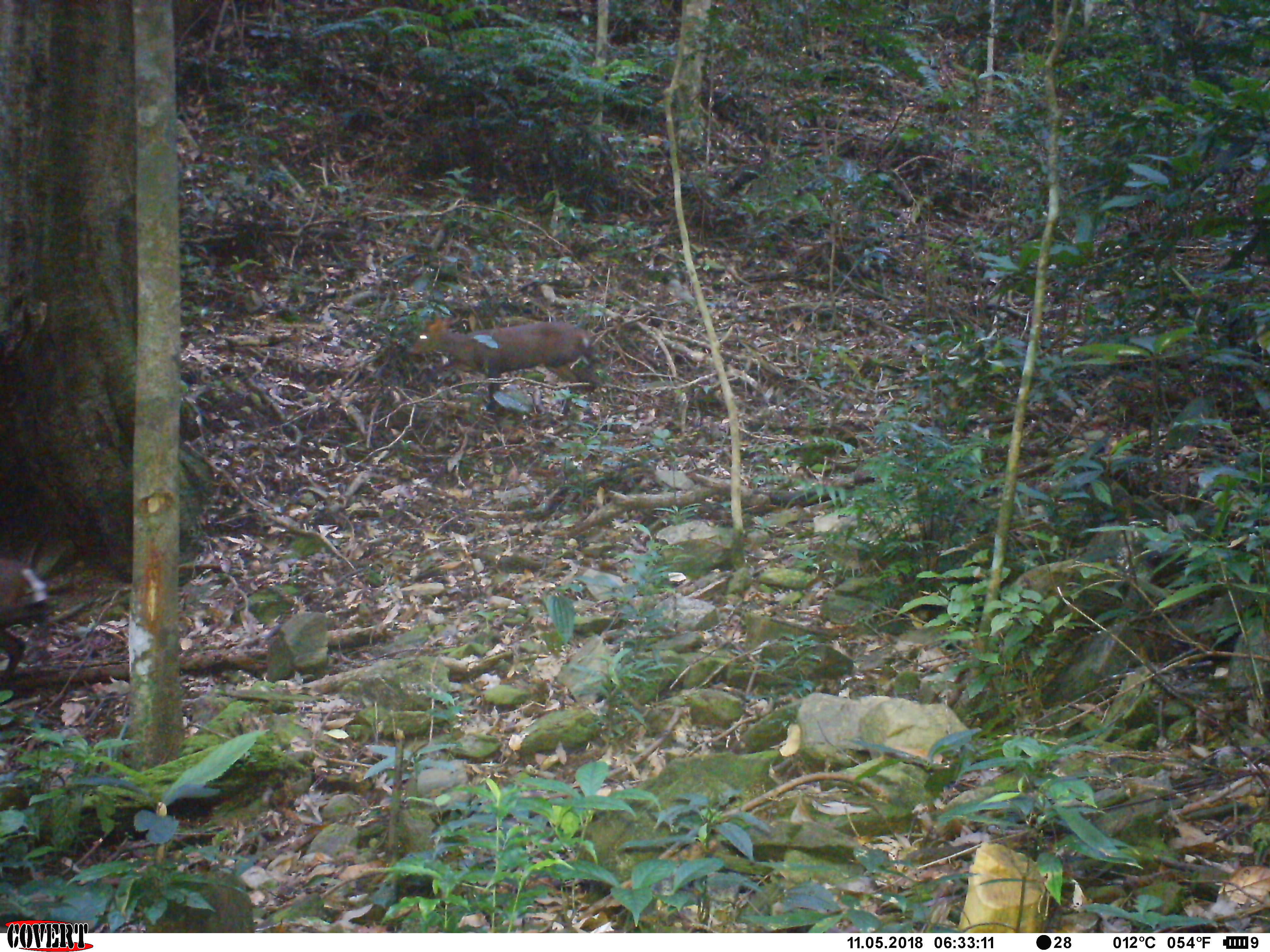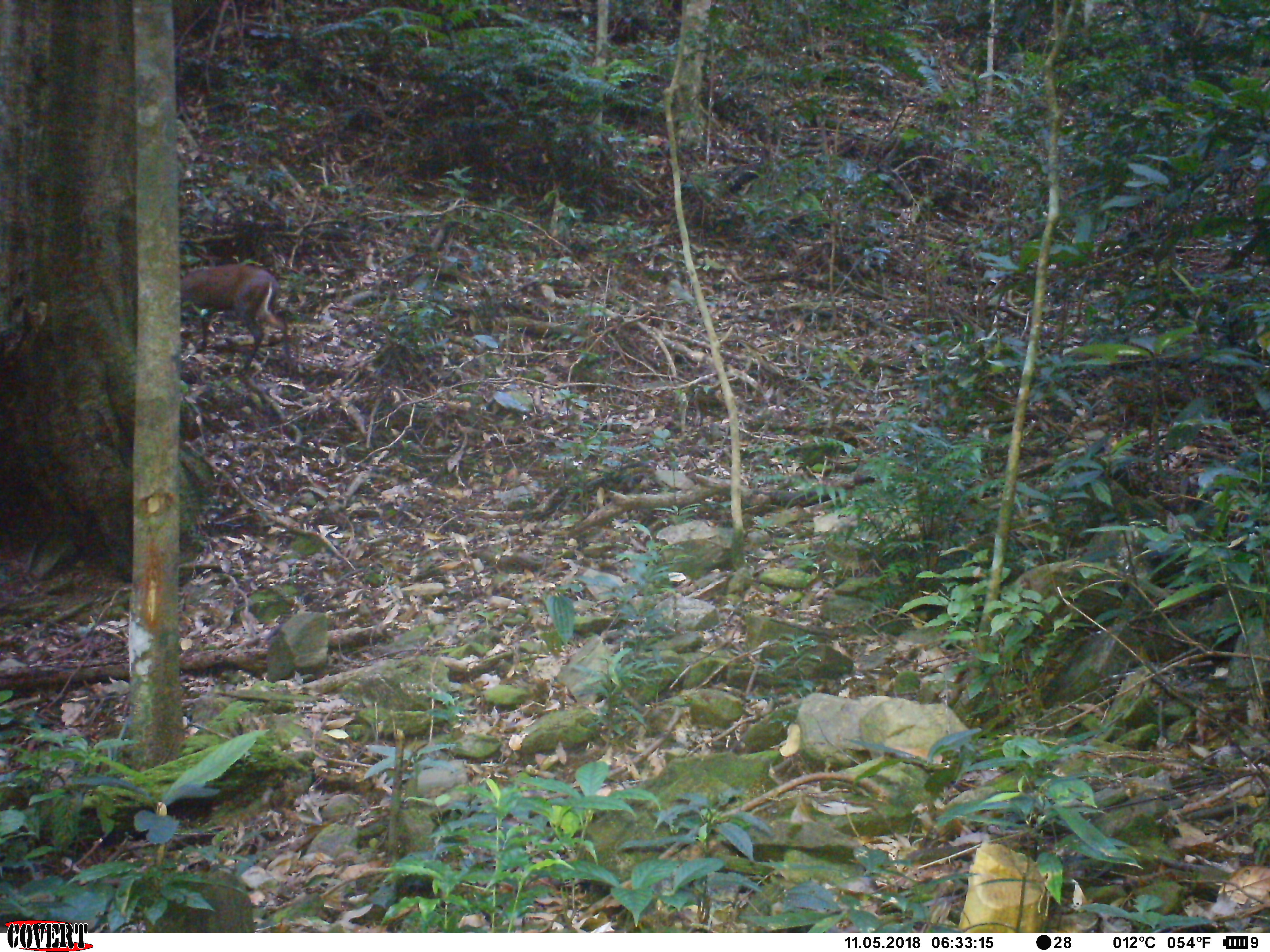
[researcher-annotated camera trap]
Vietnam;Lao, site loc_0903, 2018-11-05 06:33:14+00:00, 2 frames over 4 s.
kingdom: Animalia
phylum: Chordata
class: Mammalia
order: Artiodactyla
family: Cervidae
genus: Muntiacus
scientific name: Muntiacus rooseveltorum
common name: roosevelt's muntjac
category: roosevelts muntjac group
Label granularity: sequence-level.